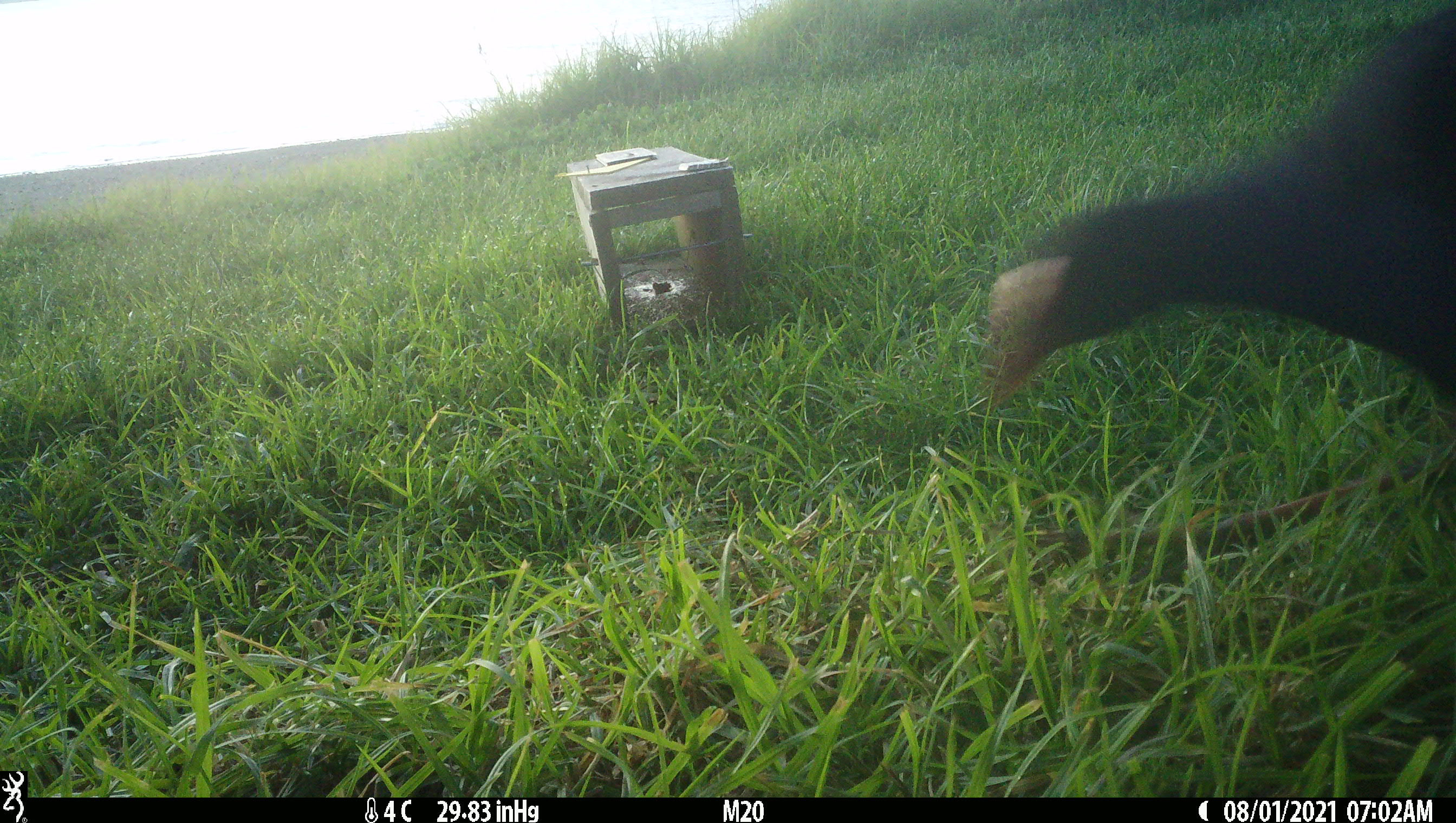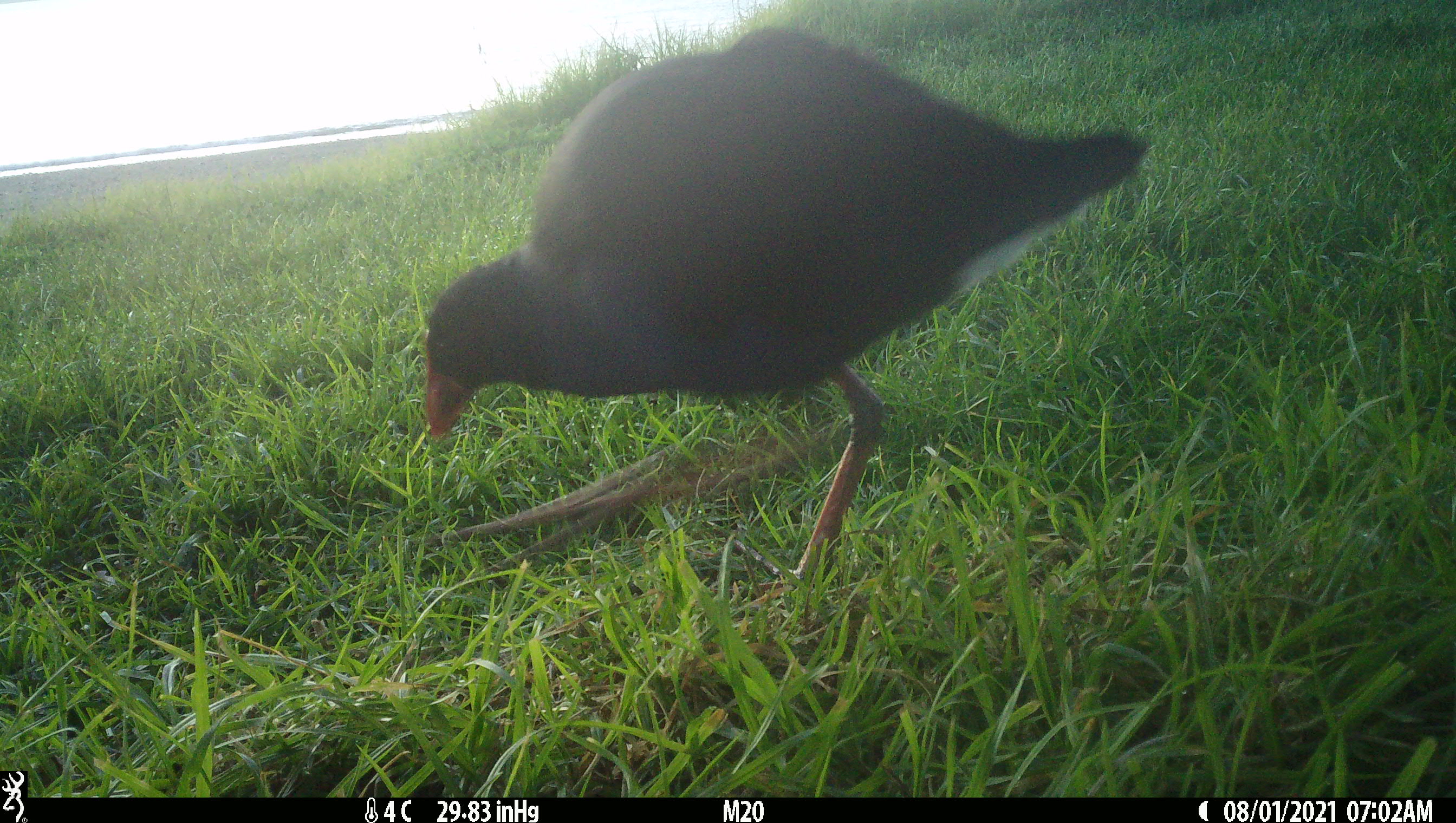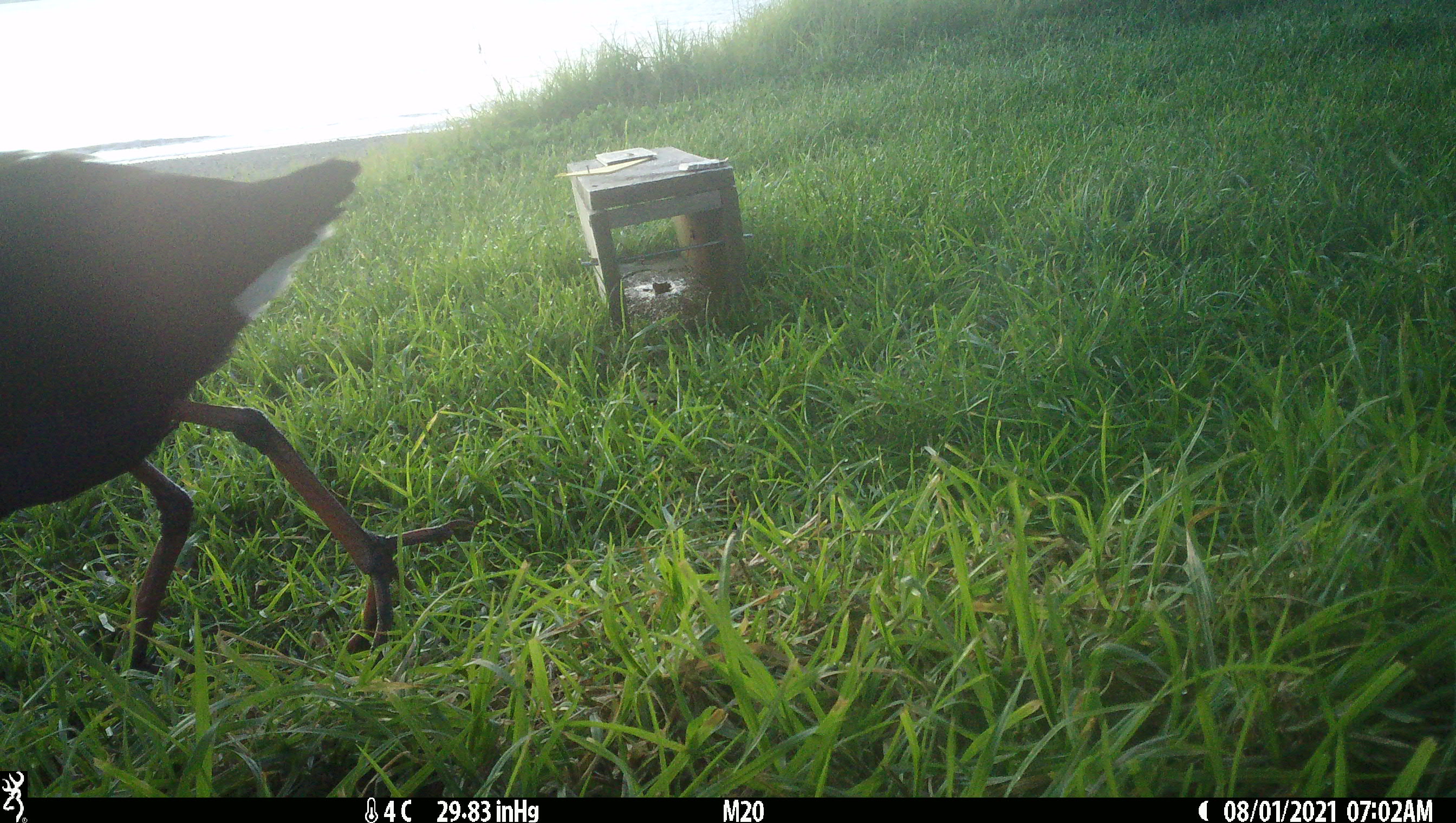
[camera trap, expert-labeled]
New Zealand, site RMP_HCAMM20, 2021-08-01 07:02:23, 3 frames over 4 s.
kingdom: Animalia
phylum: Chordata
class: Aves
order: Gruiformes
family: Rallidae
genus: Porphyrio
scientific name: Porphyrio melanotus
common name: australasian swamphen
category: pukeko